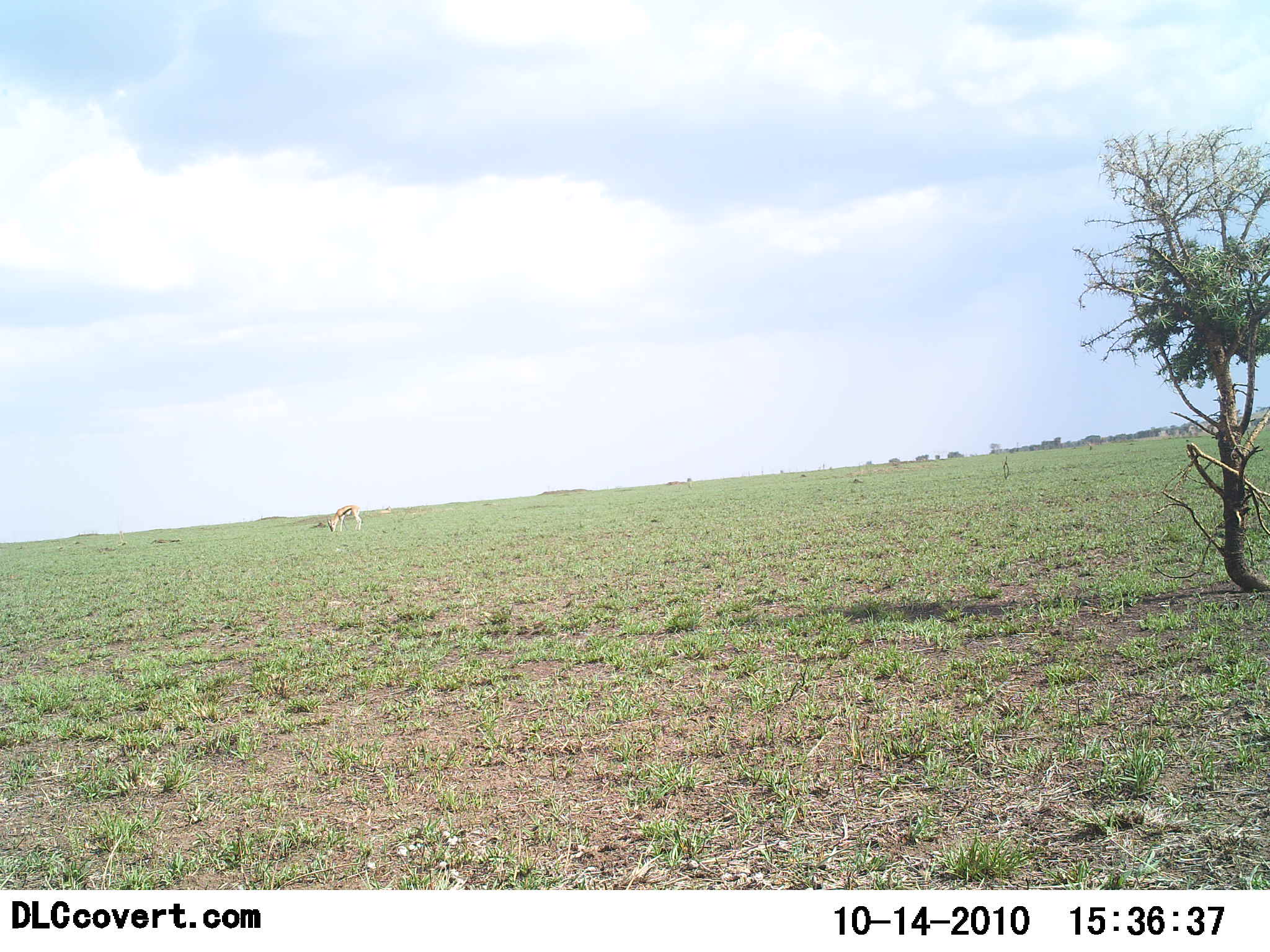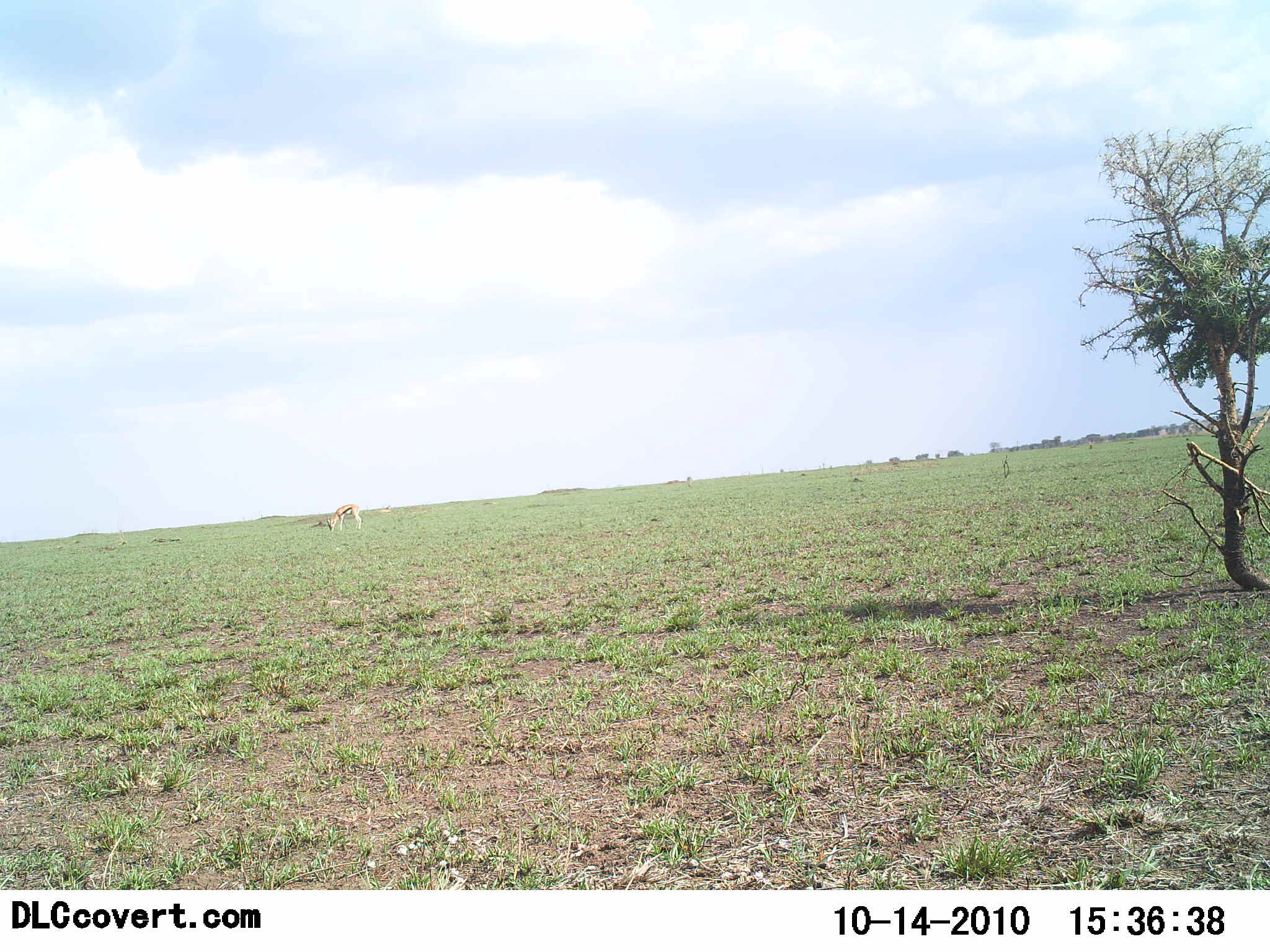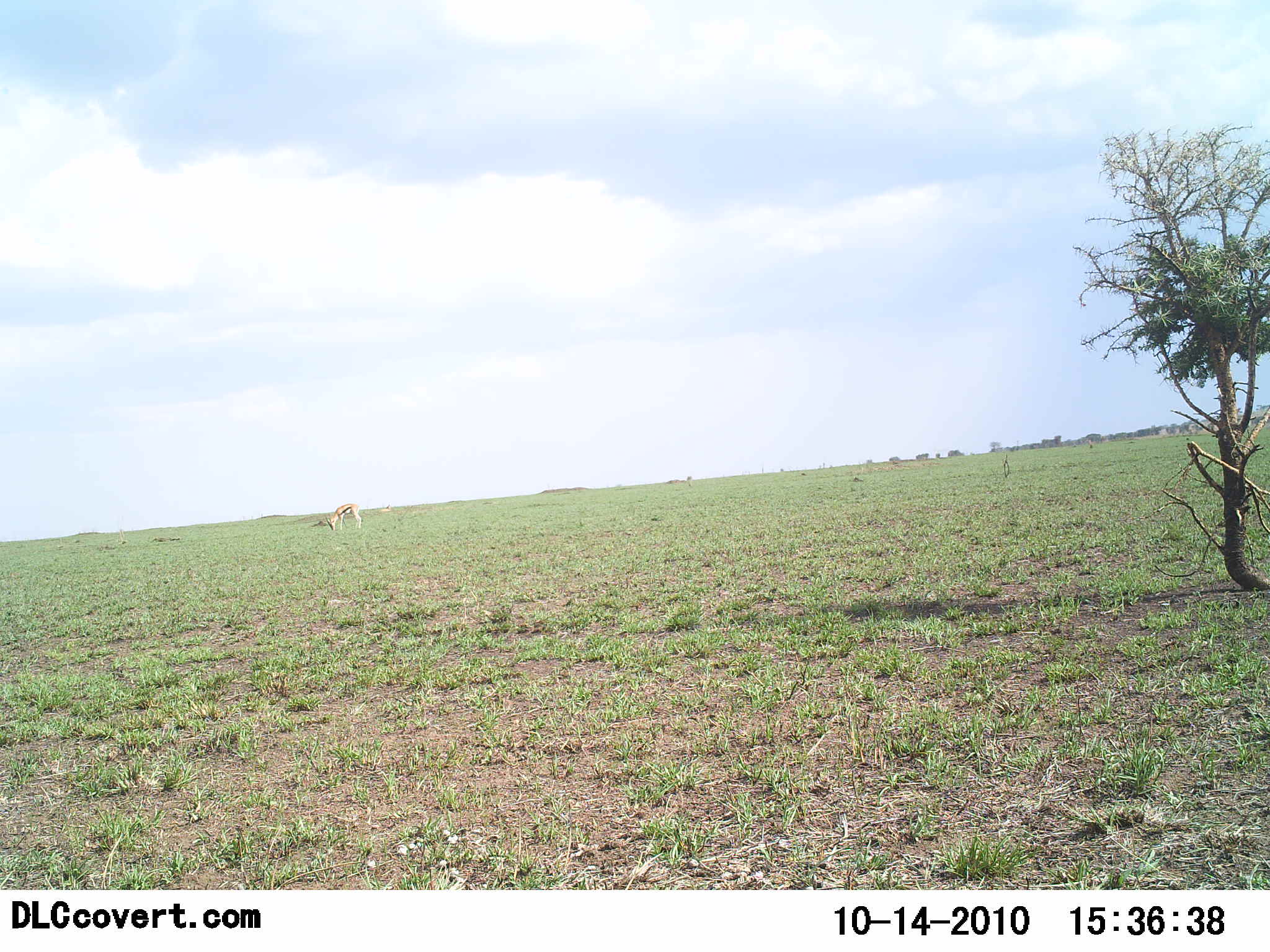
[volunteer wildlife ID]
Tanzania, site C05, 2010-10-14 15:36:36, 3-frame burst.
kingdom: Animalia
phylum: Chordata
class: Mammalia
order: Artiodactyla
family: Bovidae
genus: Eudorcas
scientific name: Eudorcas thomsonii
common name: thomson's gazelle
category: gazellethomsons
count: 1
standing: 19%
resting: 0%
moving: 0%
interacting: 0%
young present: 0%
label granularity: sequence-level